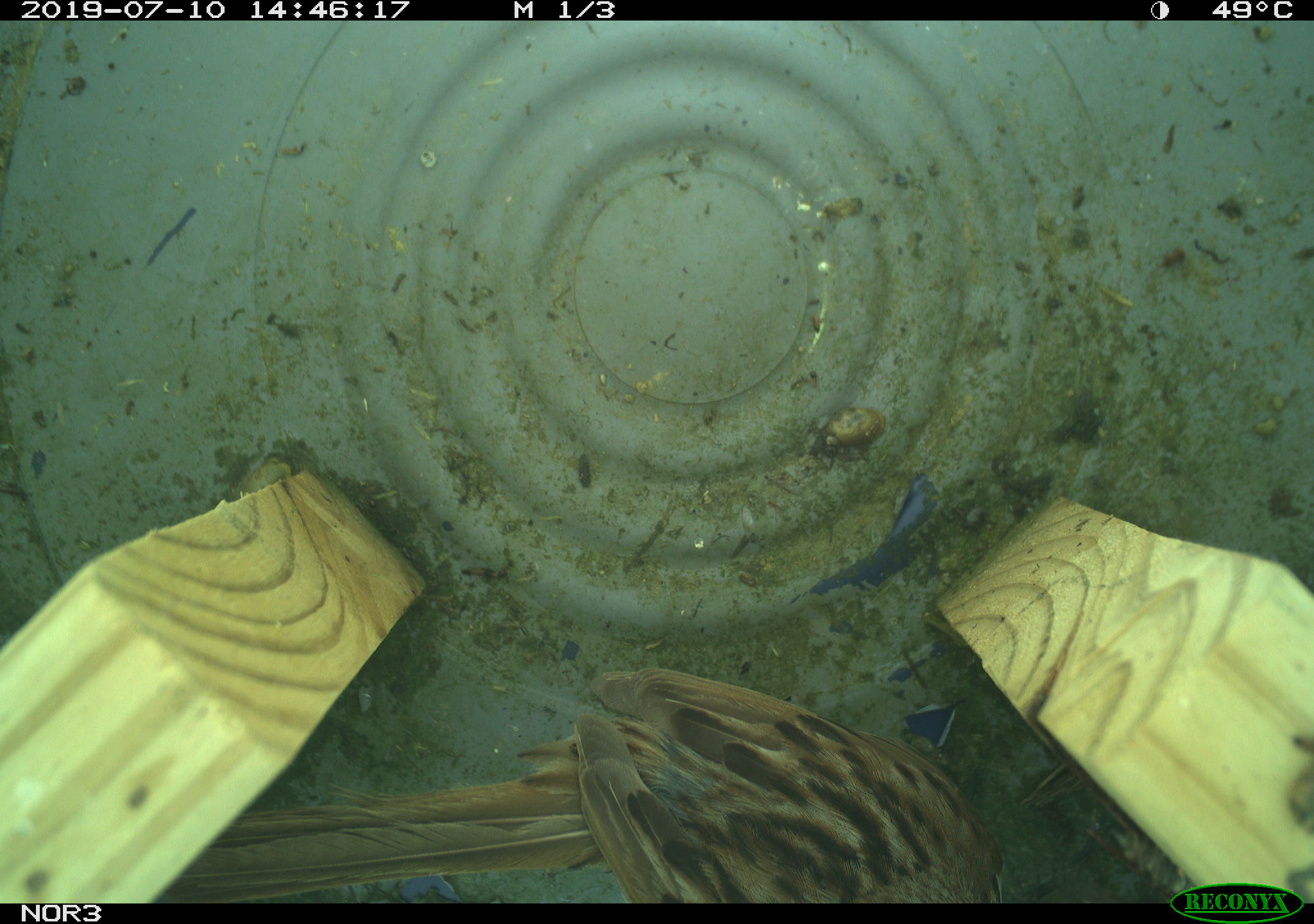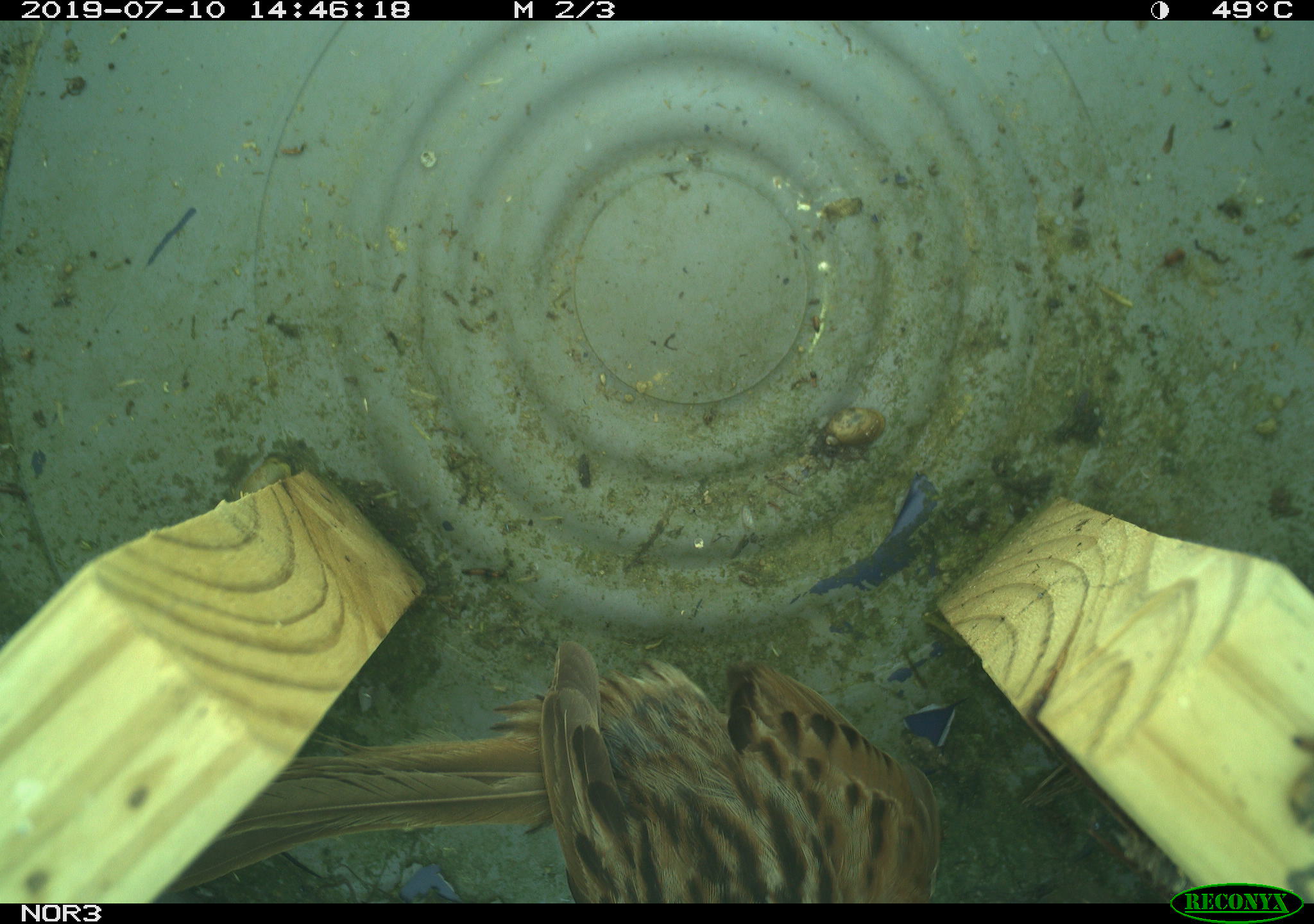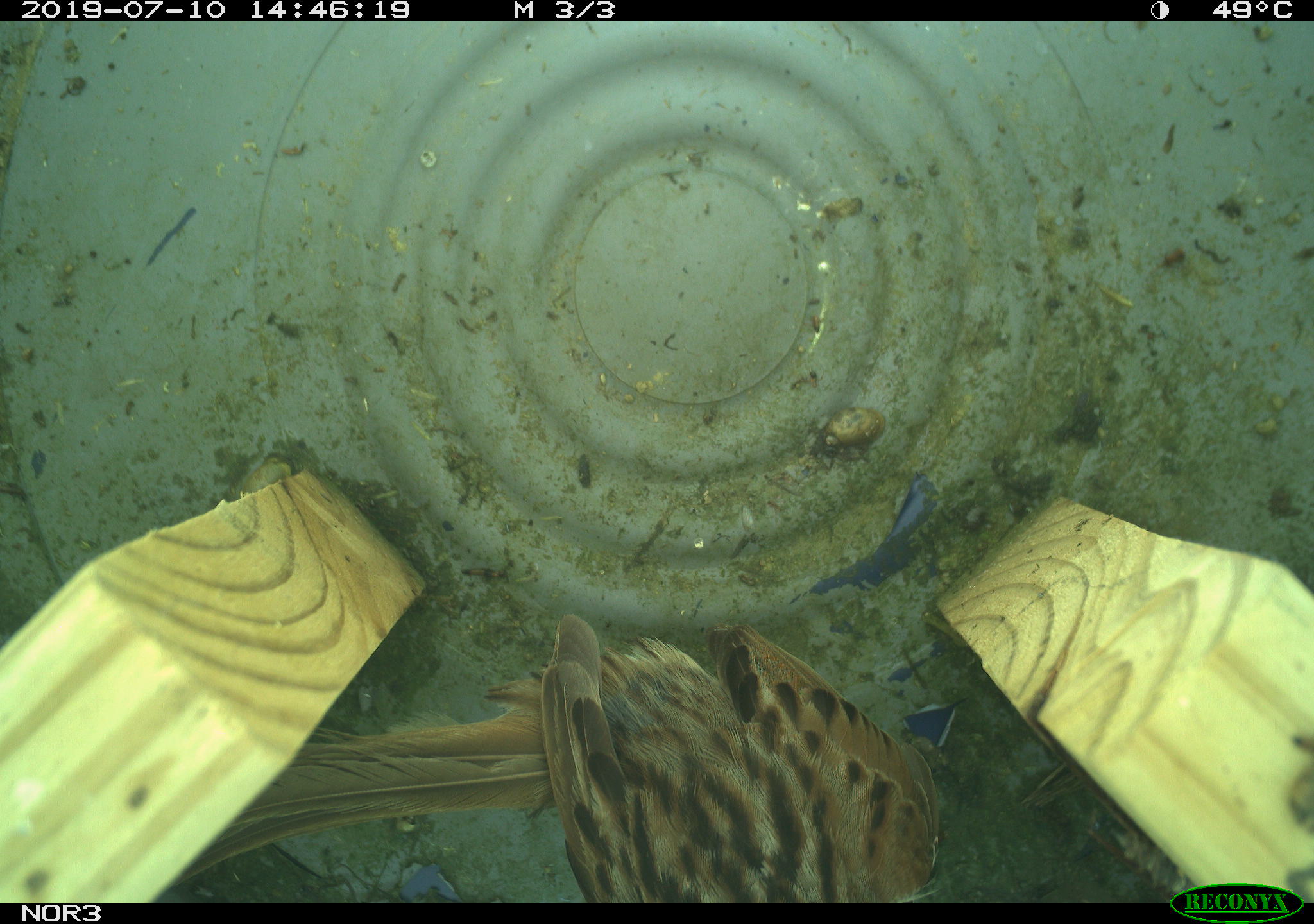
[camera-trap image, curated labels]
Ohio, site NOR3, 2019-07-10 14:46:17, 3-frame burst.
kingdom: Animalia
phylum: Chordata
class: Aves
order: Passeriformes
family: Passerellidae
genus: Melospiza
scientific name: Melospiza melodia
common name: song sparrow